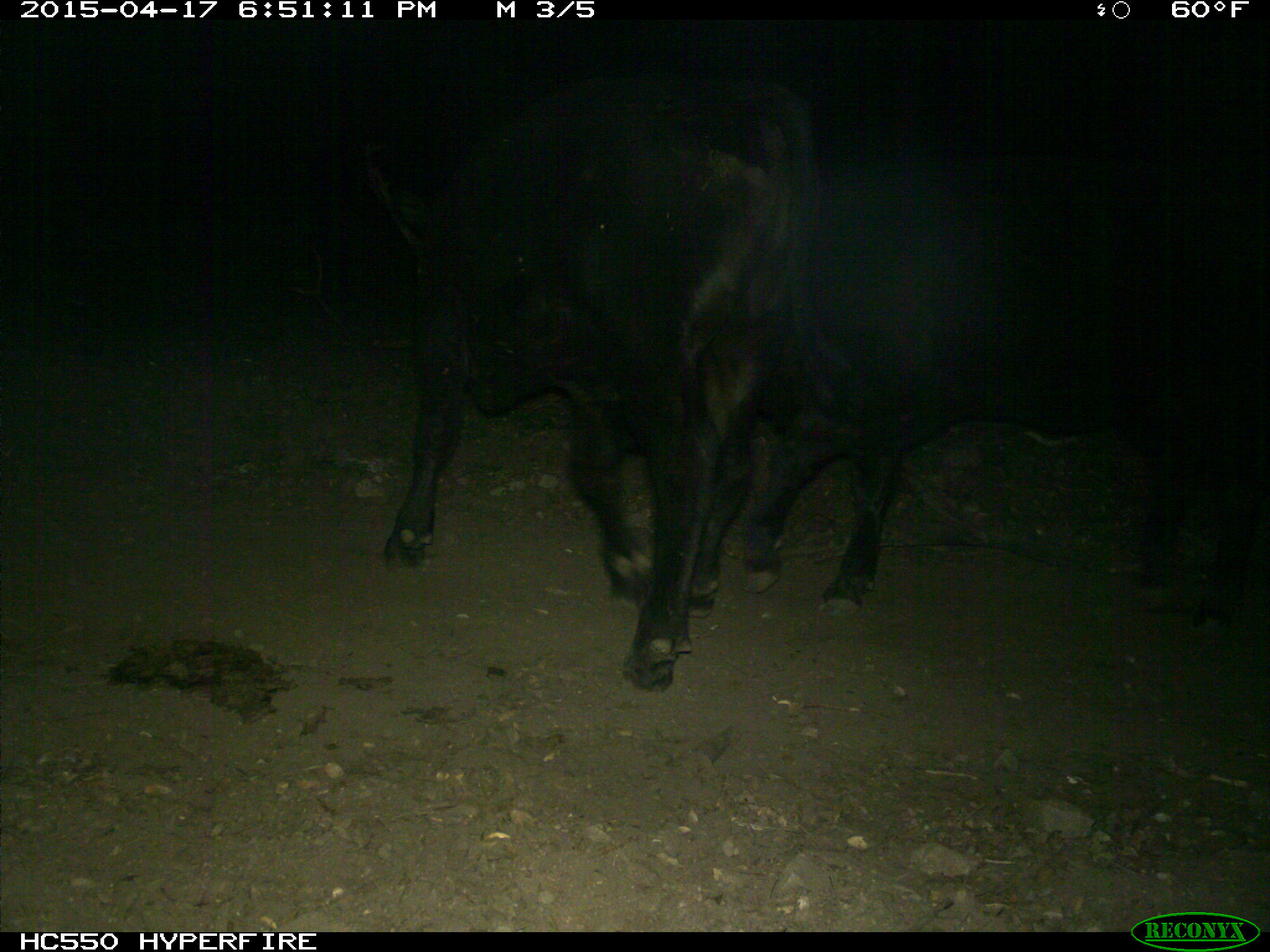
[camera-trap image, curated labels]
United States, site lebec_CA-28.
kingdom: Animalia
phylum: Chordata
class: Mammalia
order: Artiodactyla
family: Bovidae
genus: Bos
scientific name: Bos taurus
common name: domestic cow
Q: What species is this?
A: Bos taurus (domestic cow).